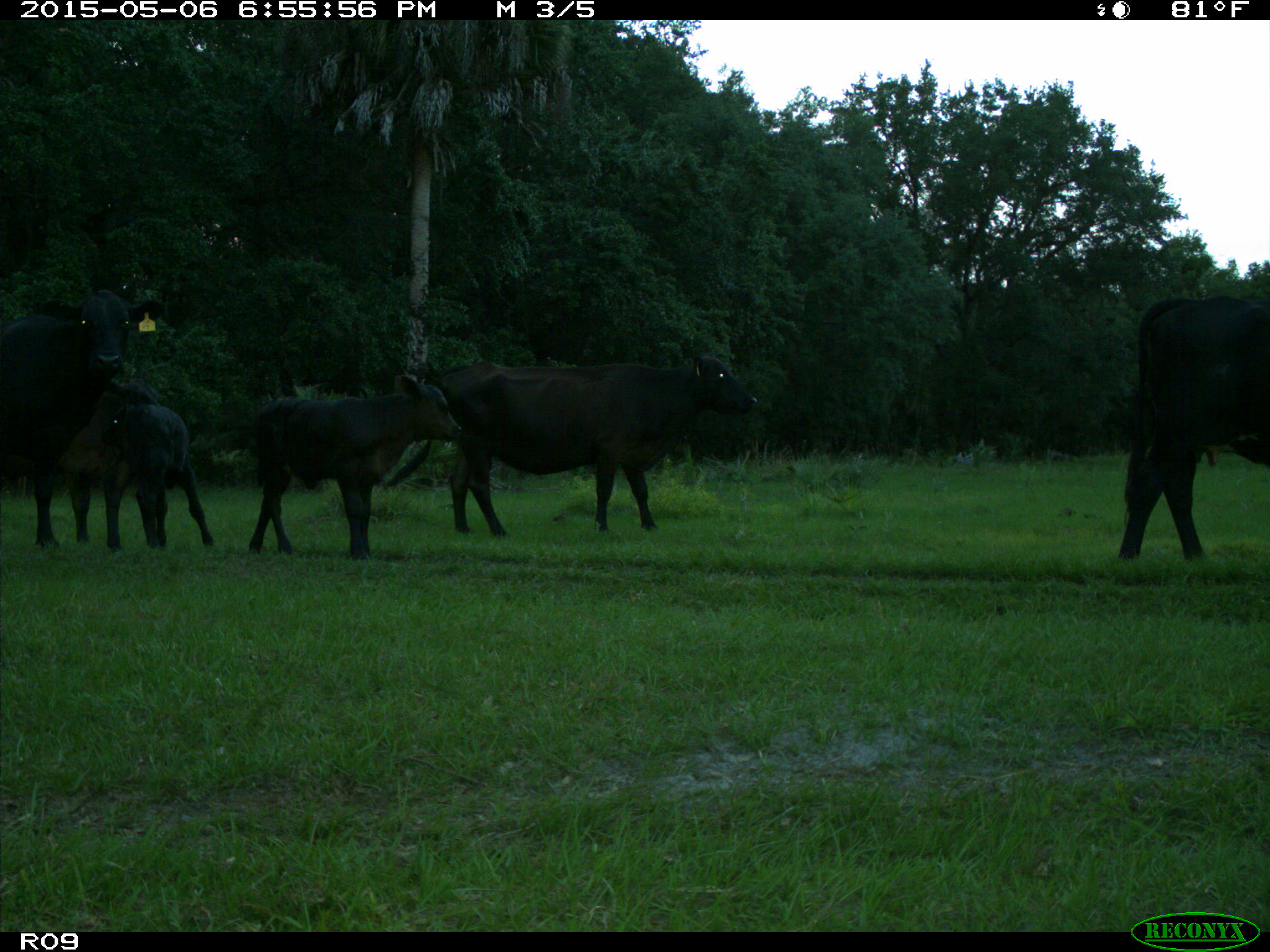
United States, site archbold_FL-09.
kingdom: Animalia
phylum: Chordata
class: Mammalia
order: Artiodactyla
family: Bovidae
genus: Bos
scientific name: Bos taurus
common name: domestic cow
Bos taurus (domestic cow).